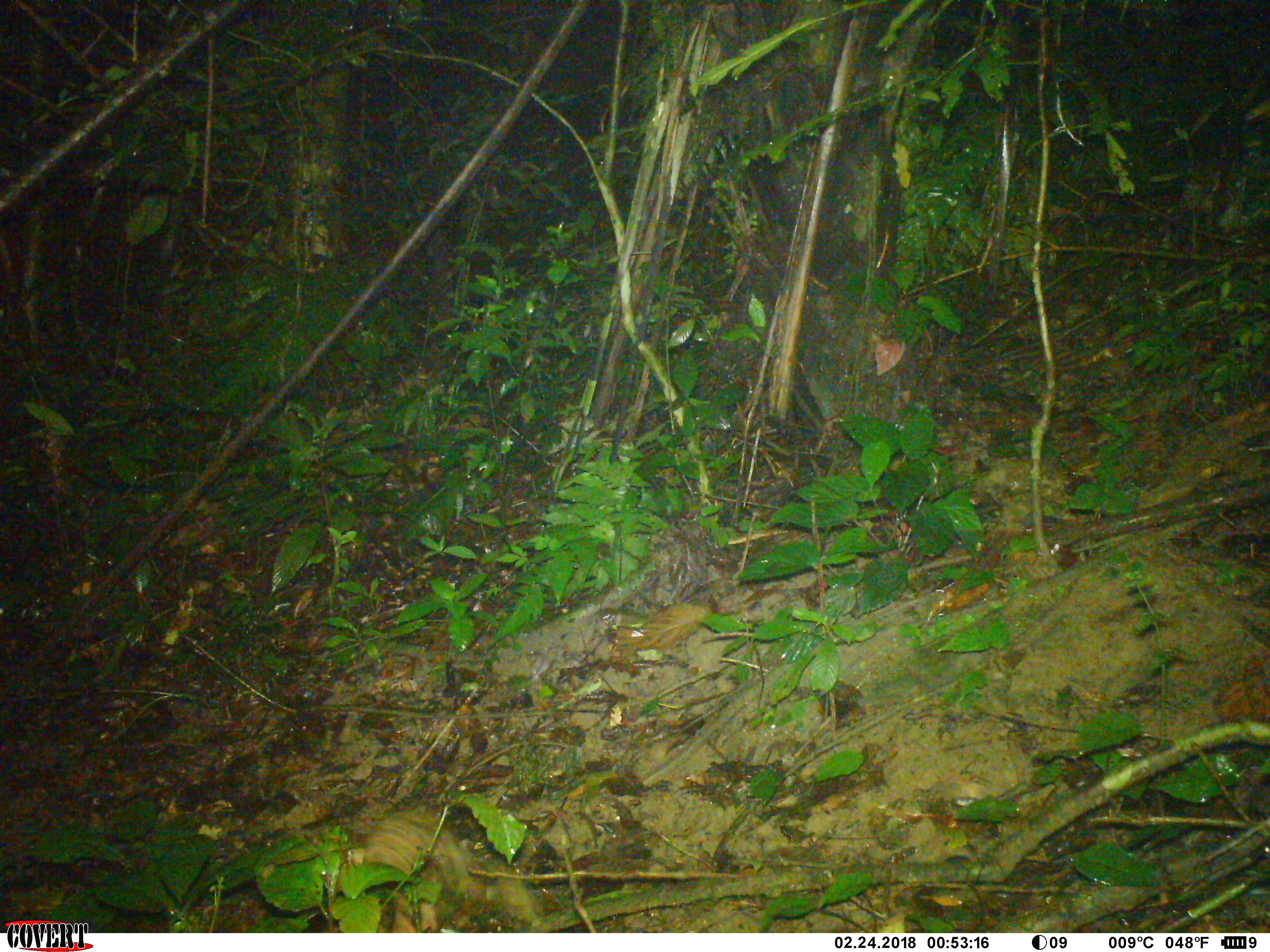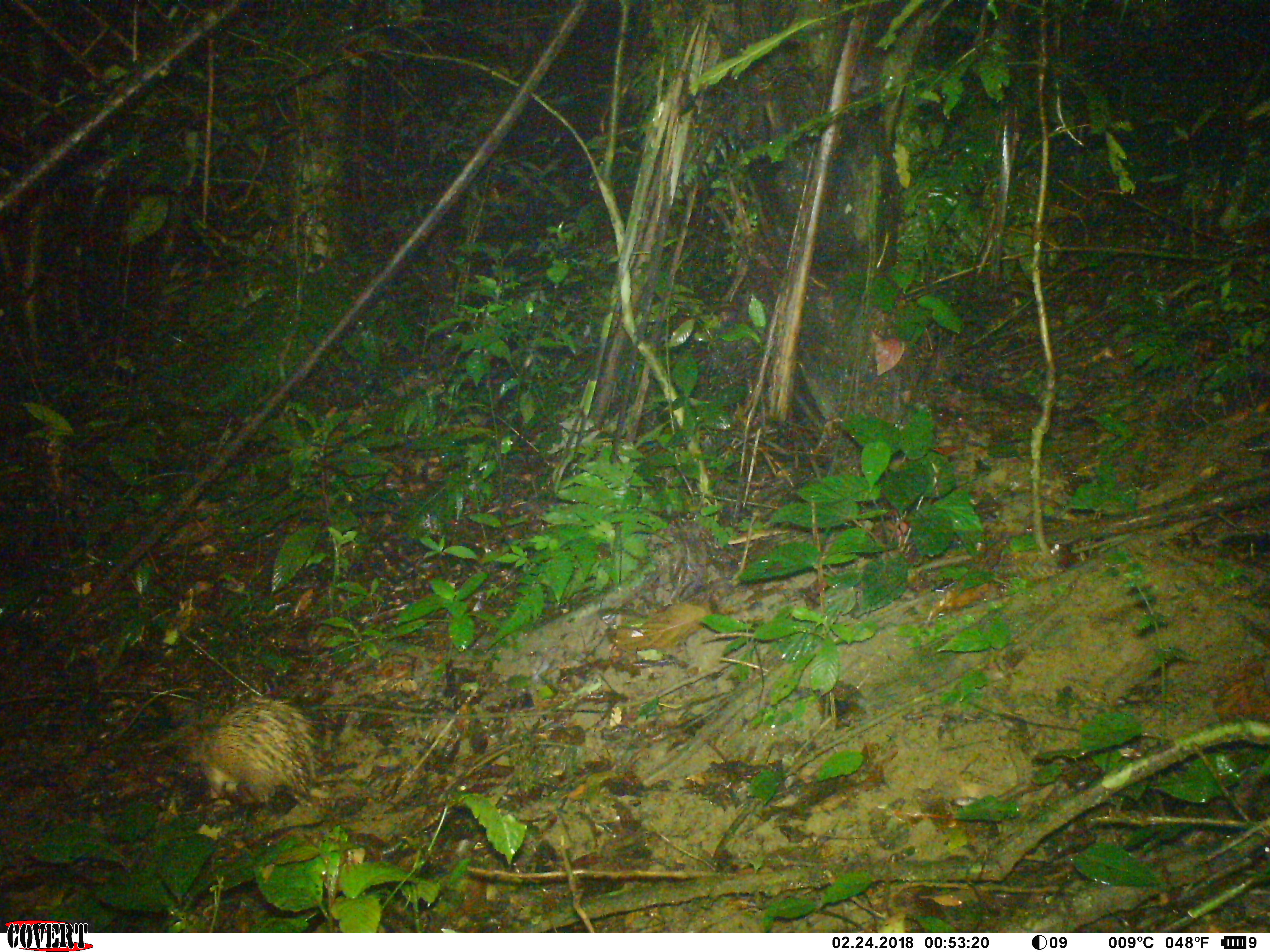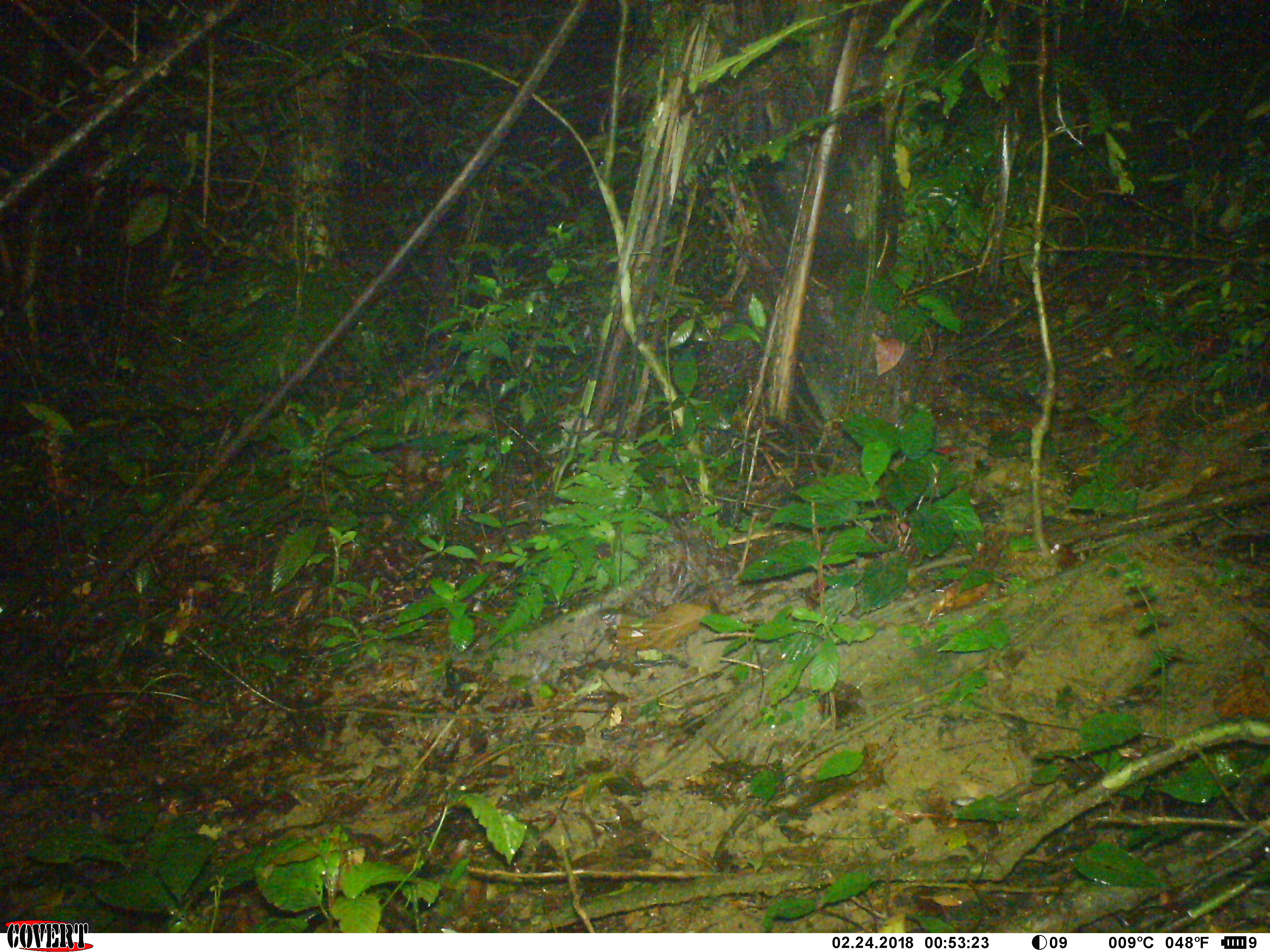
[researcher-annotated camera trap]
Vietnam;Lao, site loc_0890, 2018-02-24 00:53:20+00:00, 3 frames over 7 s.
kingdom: Animalia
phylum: Chordata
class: Mammalia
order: Rodentia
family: Hystricidae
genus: Atherurus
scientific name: Atherurus macrourus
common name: asiatic brush-tailed porcupine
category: asiatic brush tailed porcupine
Asiatic brush tailed porcupine (asiatic brush-tailed porcupine) (Atherurus macrourus). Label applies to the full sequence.